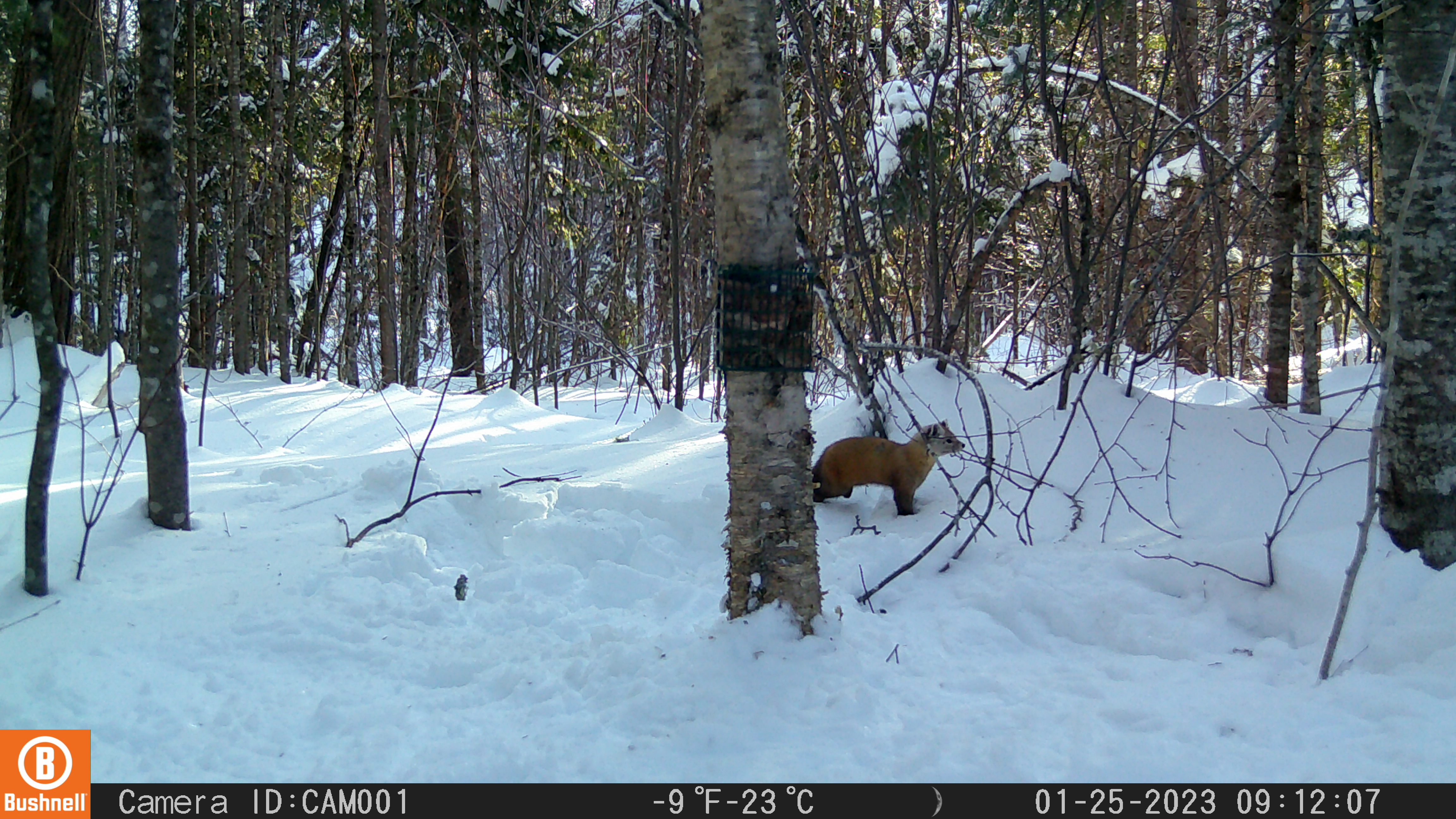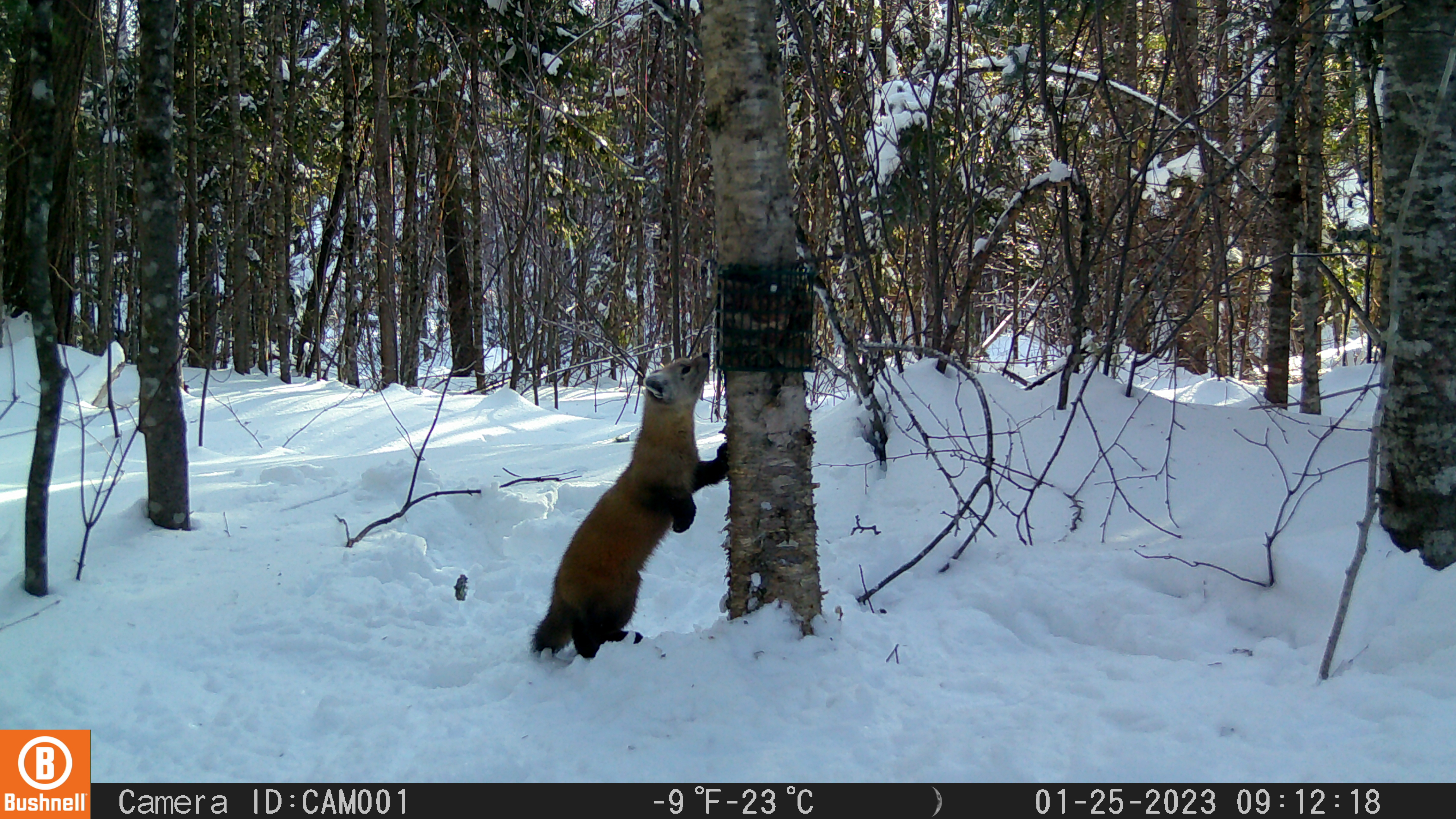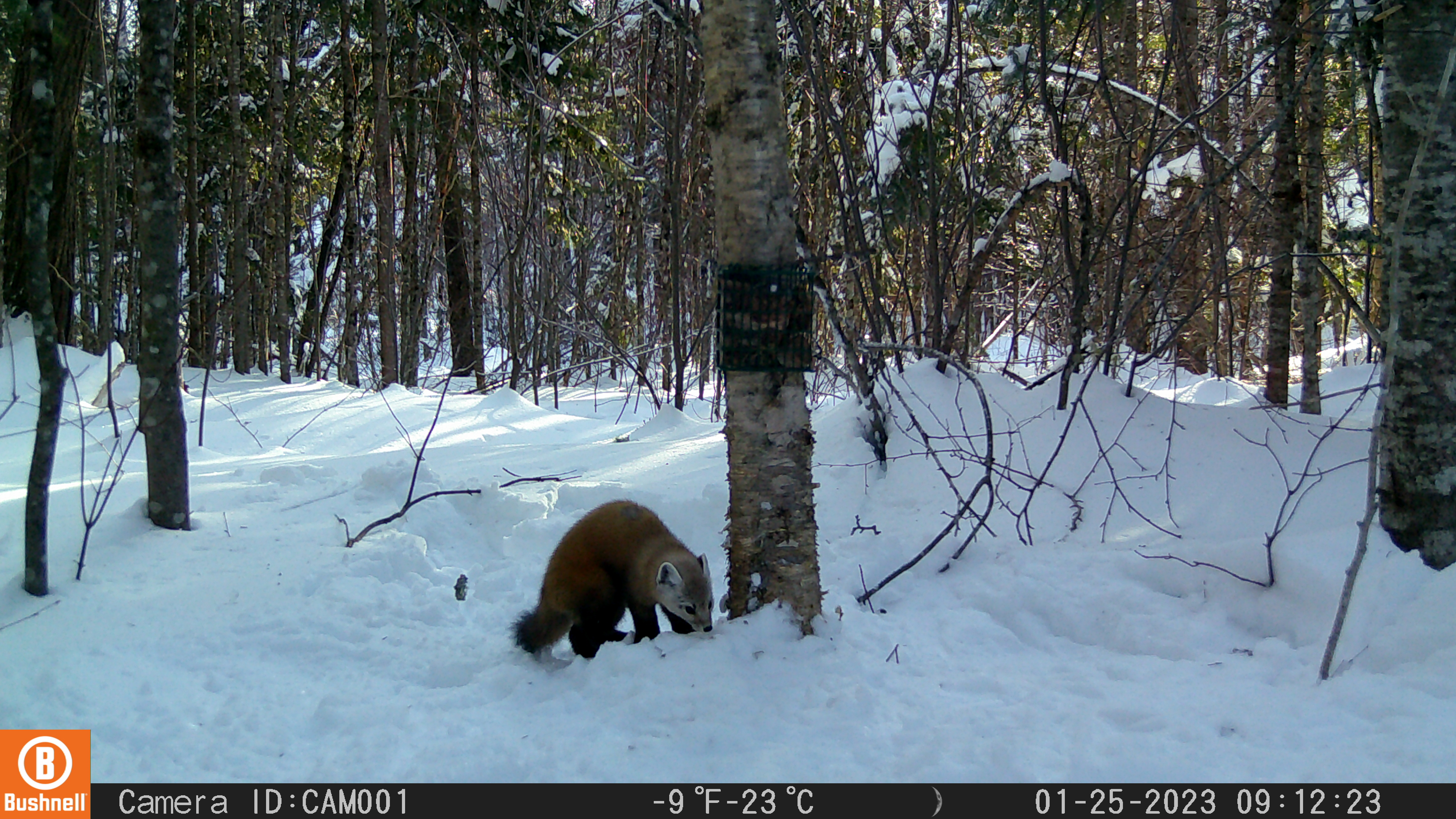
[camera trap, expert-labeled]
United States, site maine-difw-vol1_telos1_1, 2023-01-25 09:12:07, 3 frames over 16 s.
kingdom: Animalia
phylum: Chordata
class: Mammalia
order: Carnivora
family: Mustelidae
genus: Martes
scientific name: Martes americana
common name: american marten